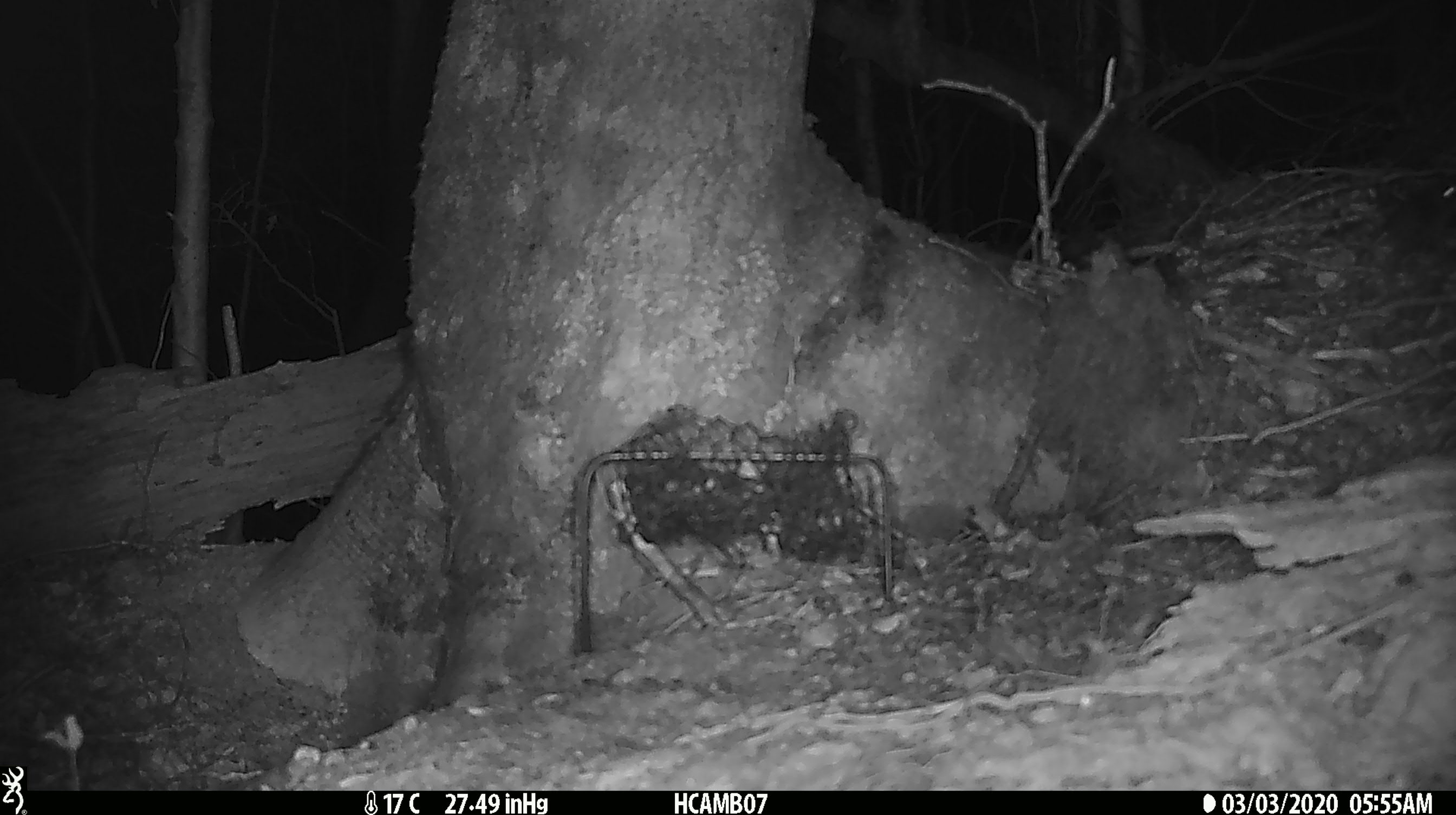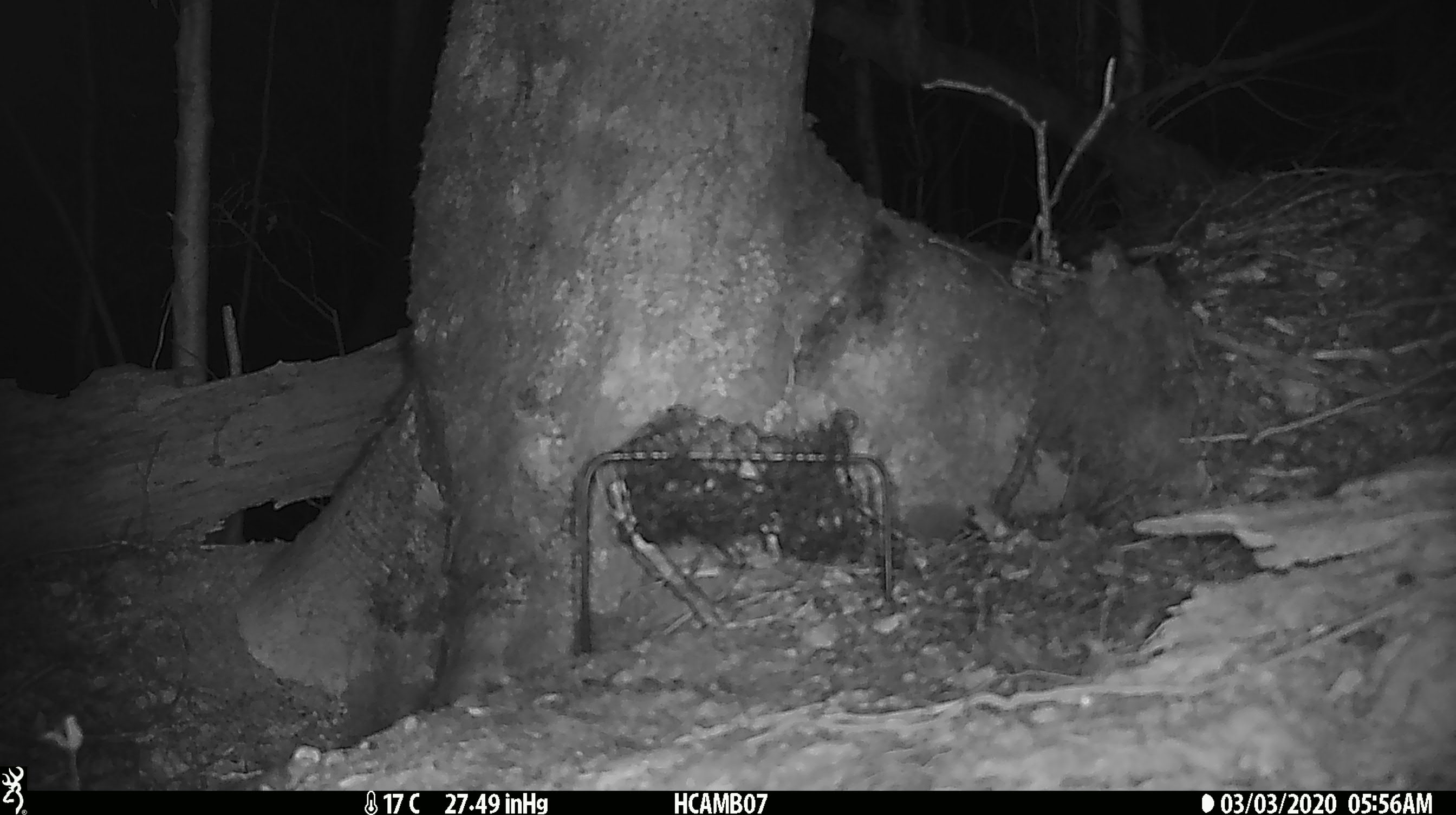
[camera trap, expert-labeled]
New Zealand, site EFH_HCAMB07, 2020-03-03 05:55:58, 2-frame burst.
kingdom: Animalia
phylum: Chordata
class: Mammalia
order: Rodentia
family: Muridae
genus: Mus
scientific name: Mus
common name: mouse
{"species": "mouse (Mus)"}